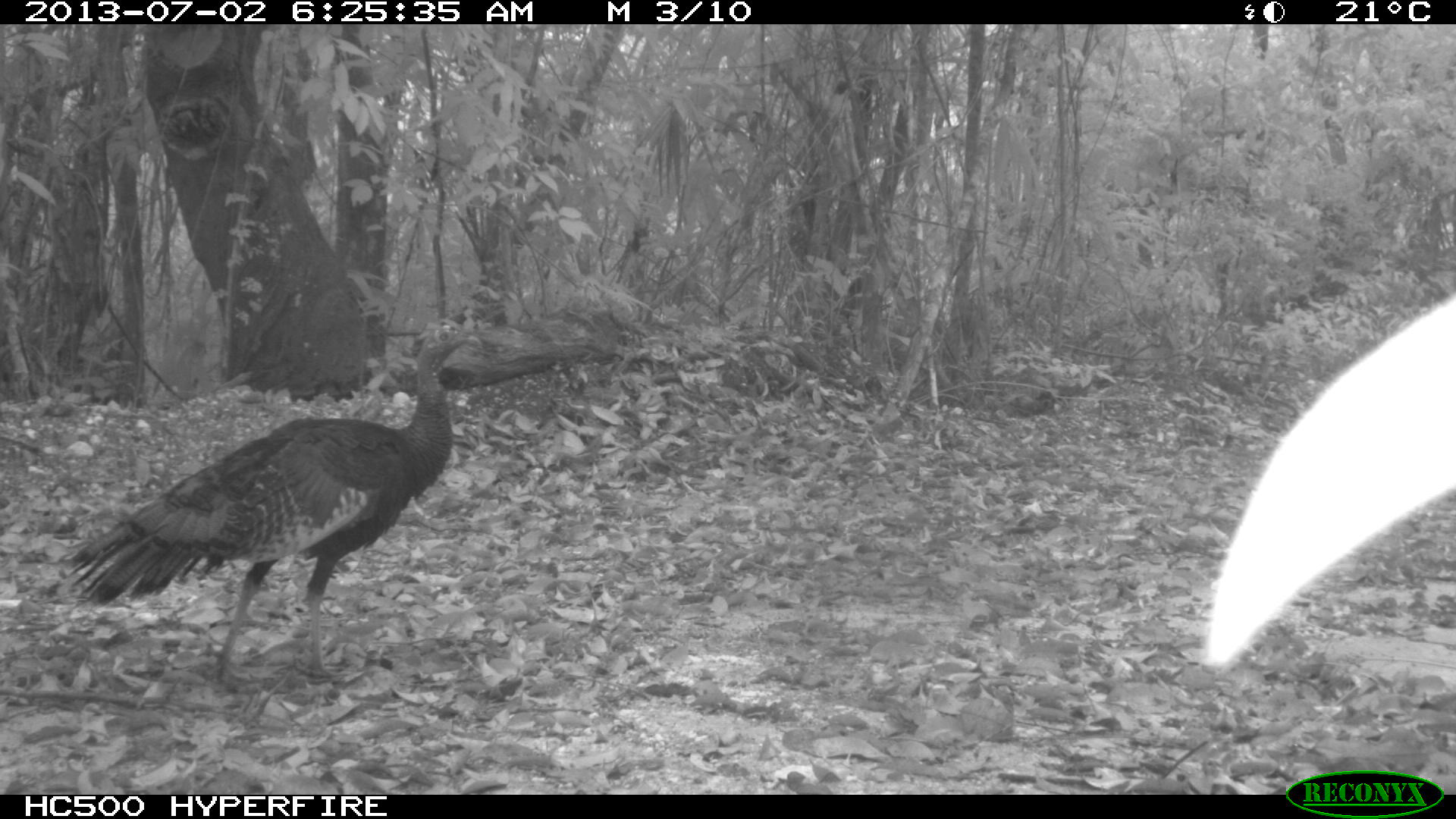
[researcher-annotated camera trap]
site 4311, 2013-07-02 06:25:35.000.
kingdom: Animalia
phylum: Chordata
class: Aves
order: Galliformes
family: Phasianidae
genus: Meleagris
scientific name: Meleagris ocellata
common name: ocellated turkey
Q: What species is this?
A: Meleagris ocellata (ocellated turkey).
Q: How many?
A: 1.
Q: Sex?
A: Male.